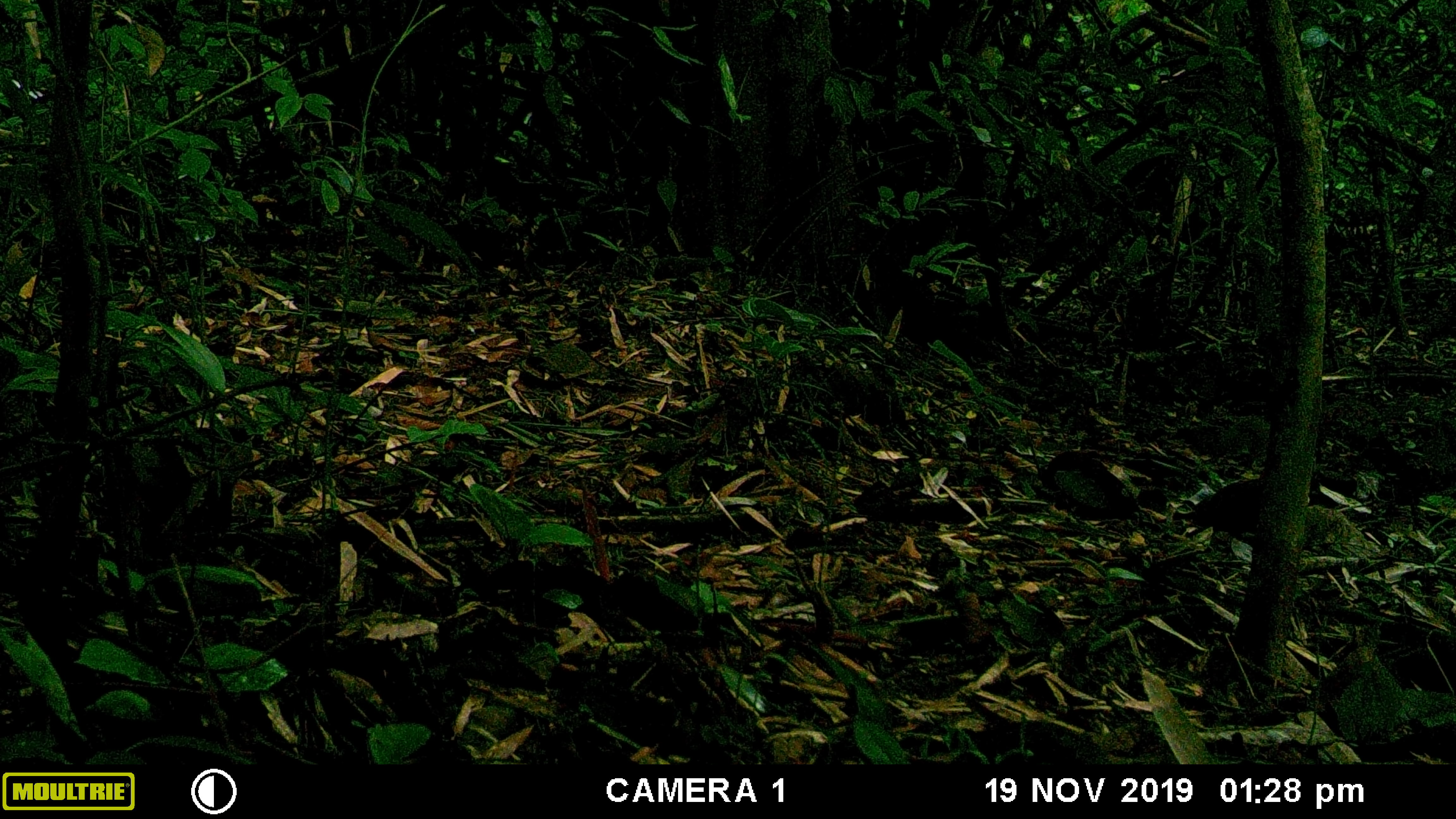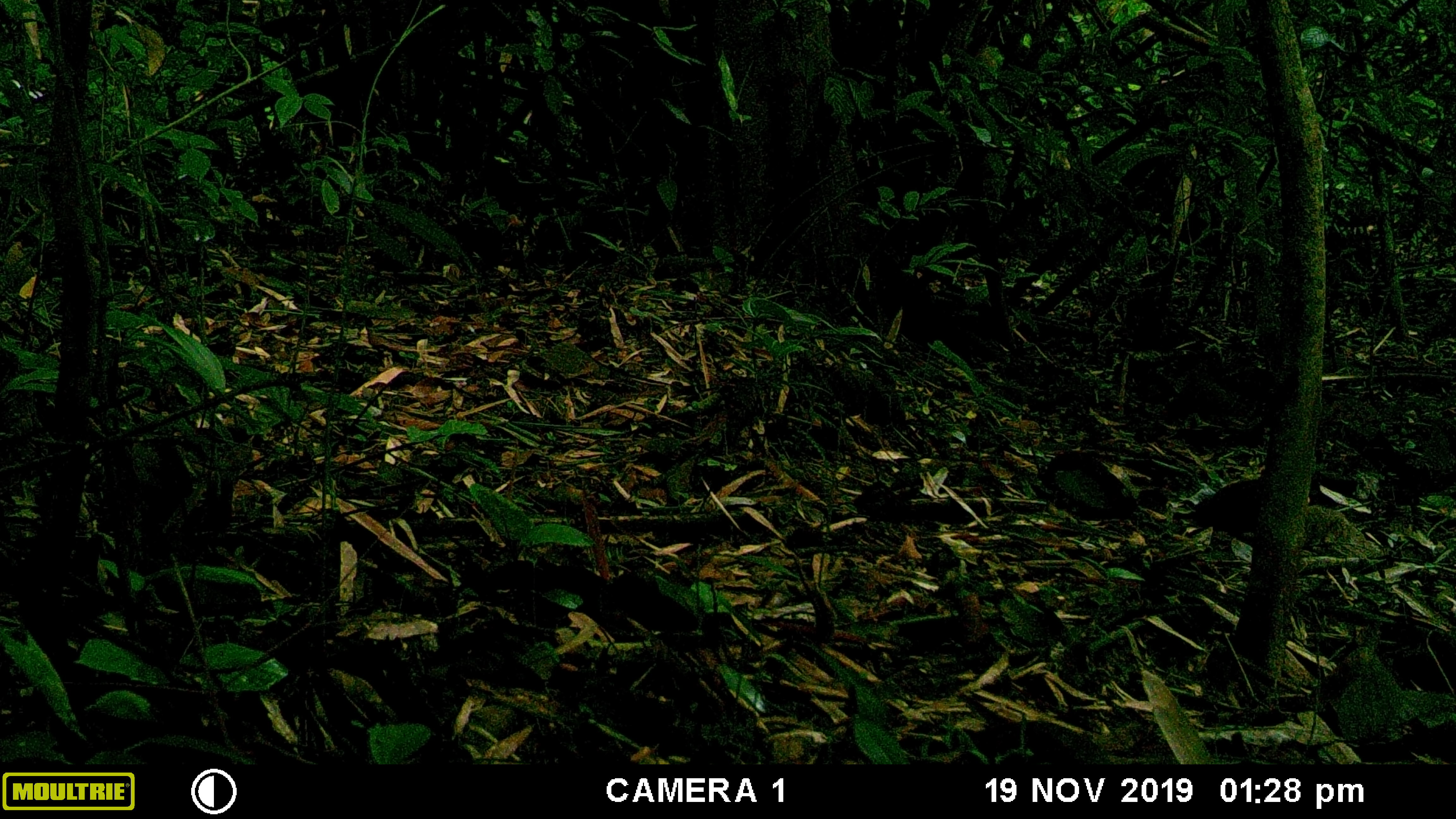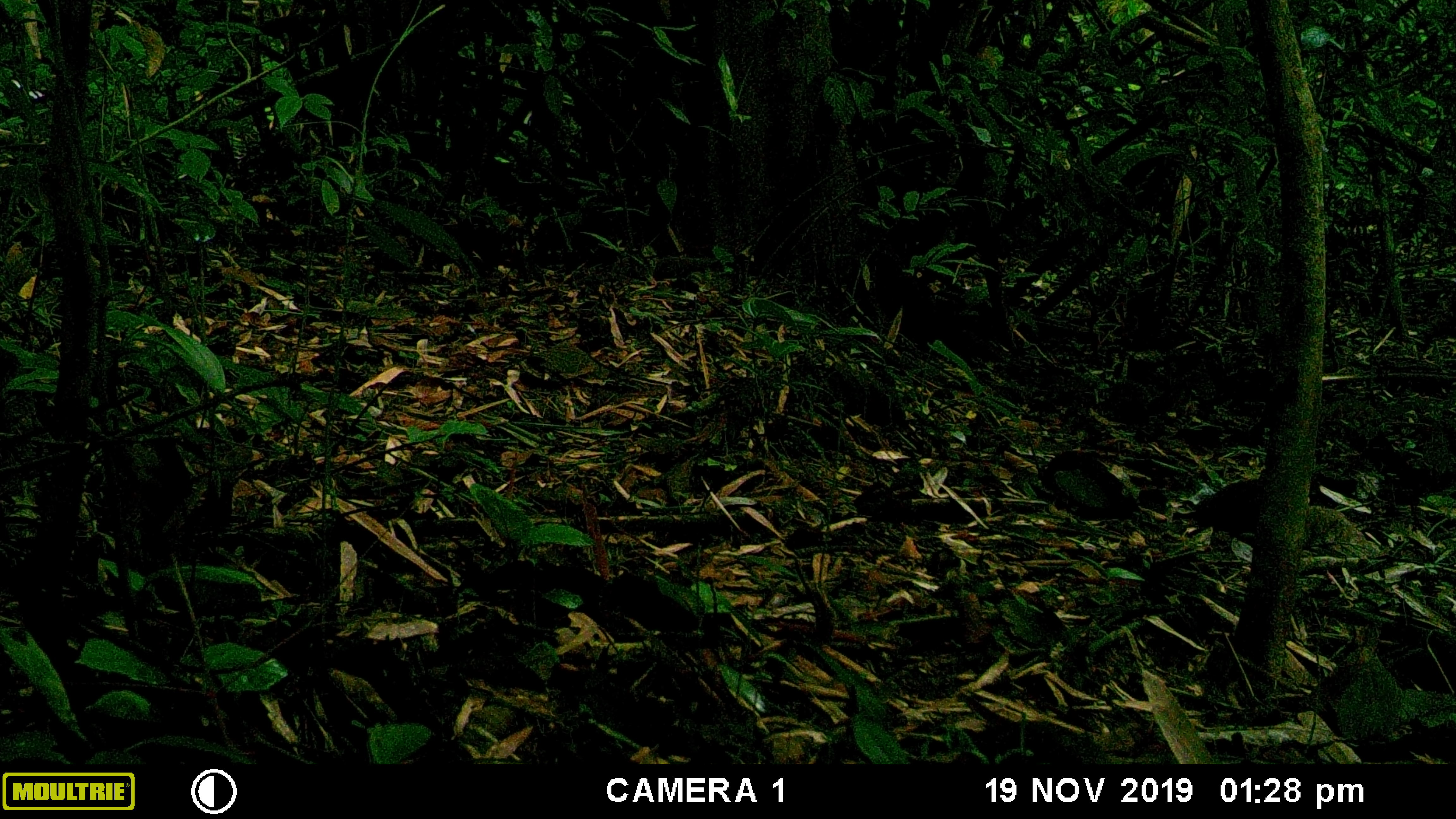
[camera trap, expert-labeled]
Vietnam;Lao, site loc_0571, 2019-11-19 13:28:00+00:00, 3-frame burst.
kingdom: Animalia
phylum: Chordata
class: Mammalia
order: Rodentia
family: Sciuridae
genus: Dremomys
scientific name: Dremomys rufigenis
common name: red-cheeked squirrel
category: red cheeked squirrel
Red cheeked squirrel (red-cheeked squirrel) (Dremomys rufigenis). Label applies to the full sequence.